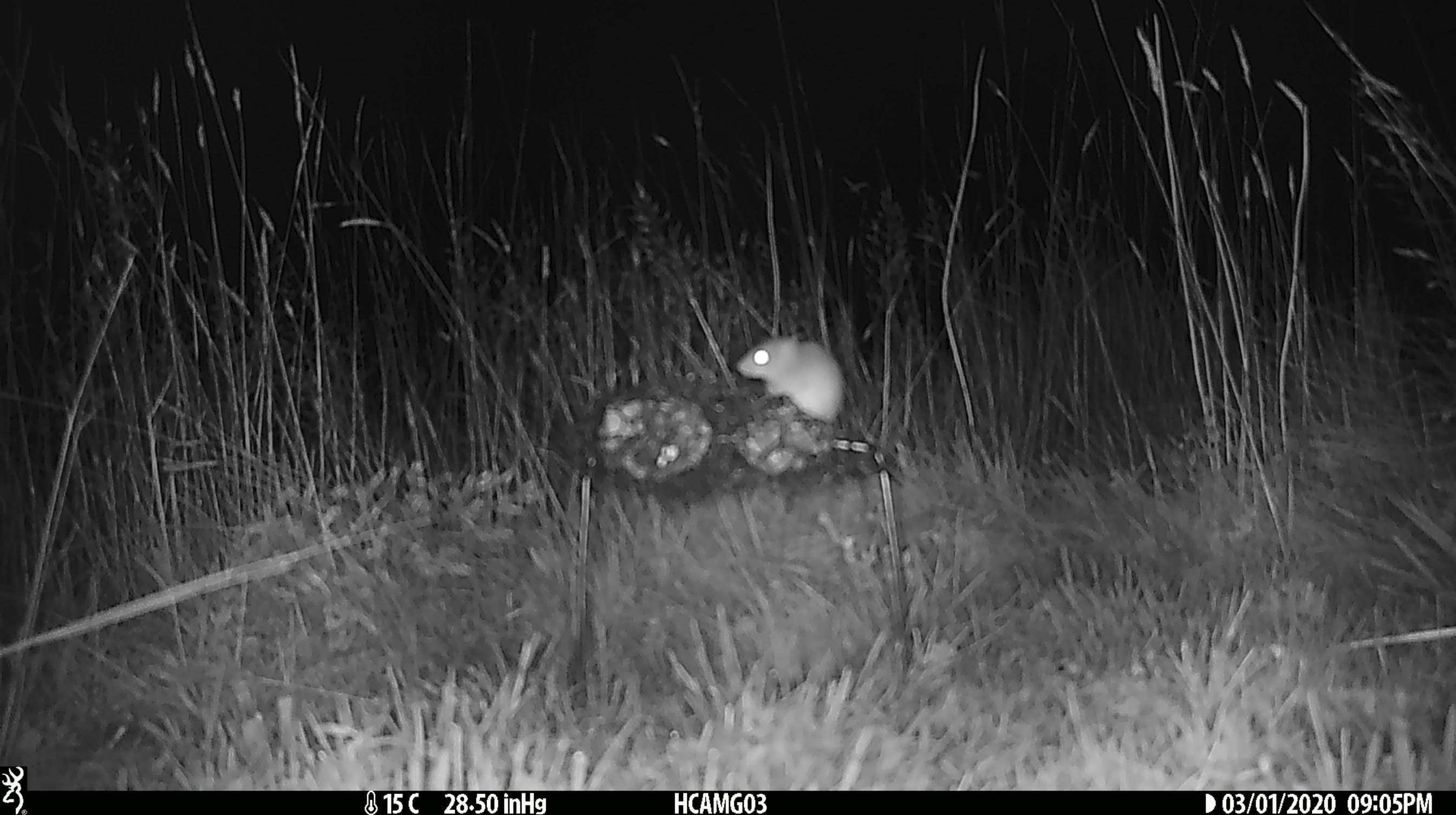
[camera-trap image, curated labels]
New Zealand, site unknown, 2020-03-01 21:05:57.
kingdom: Animalia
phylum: Chordata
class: Mammalia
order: Rodentia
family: Muridae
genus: Mus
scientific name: Mus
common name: mouse